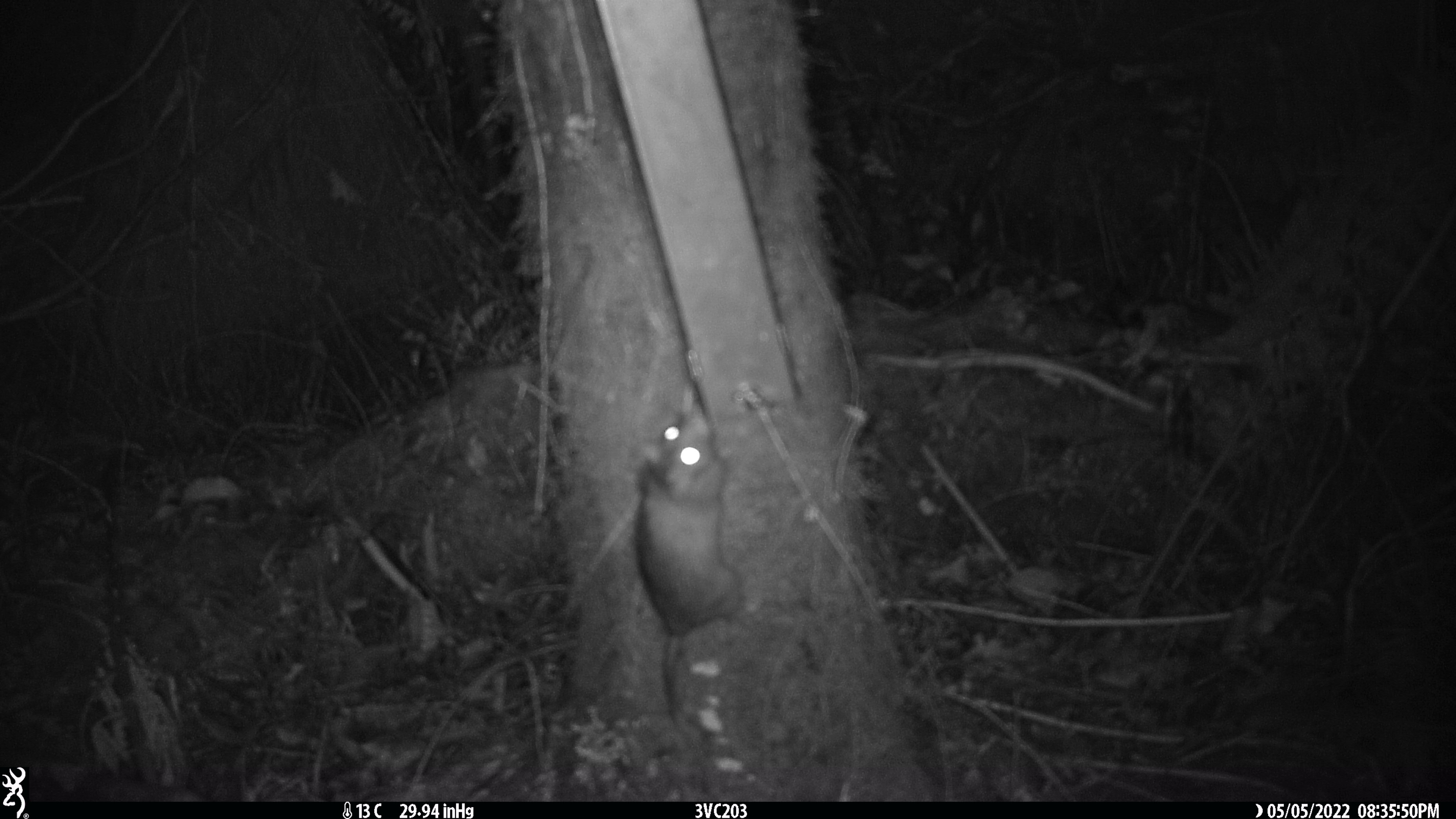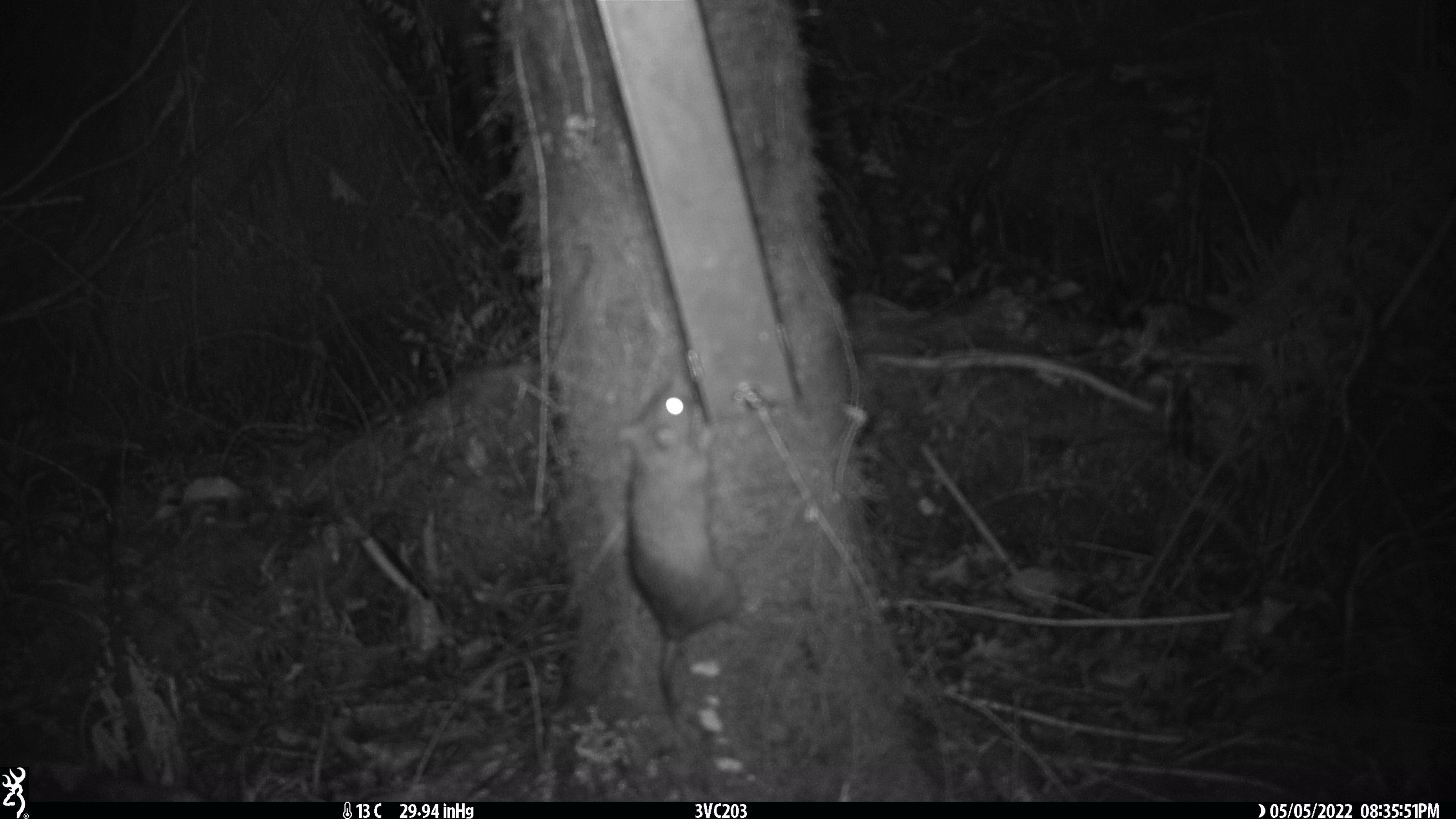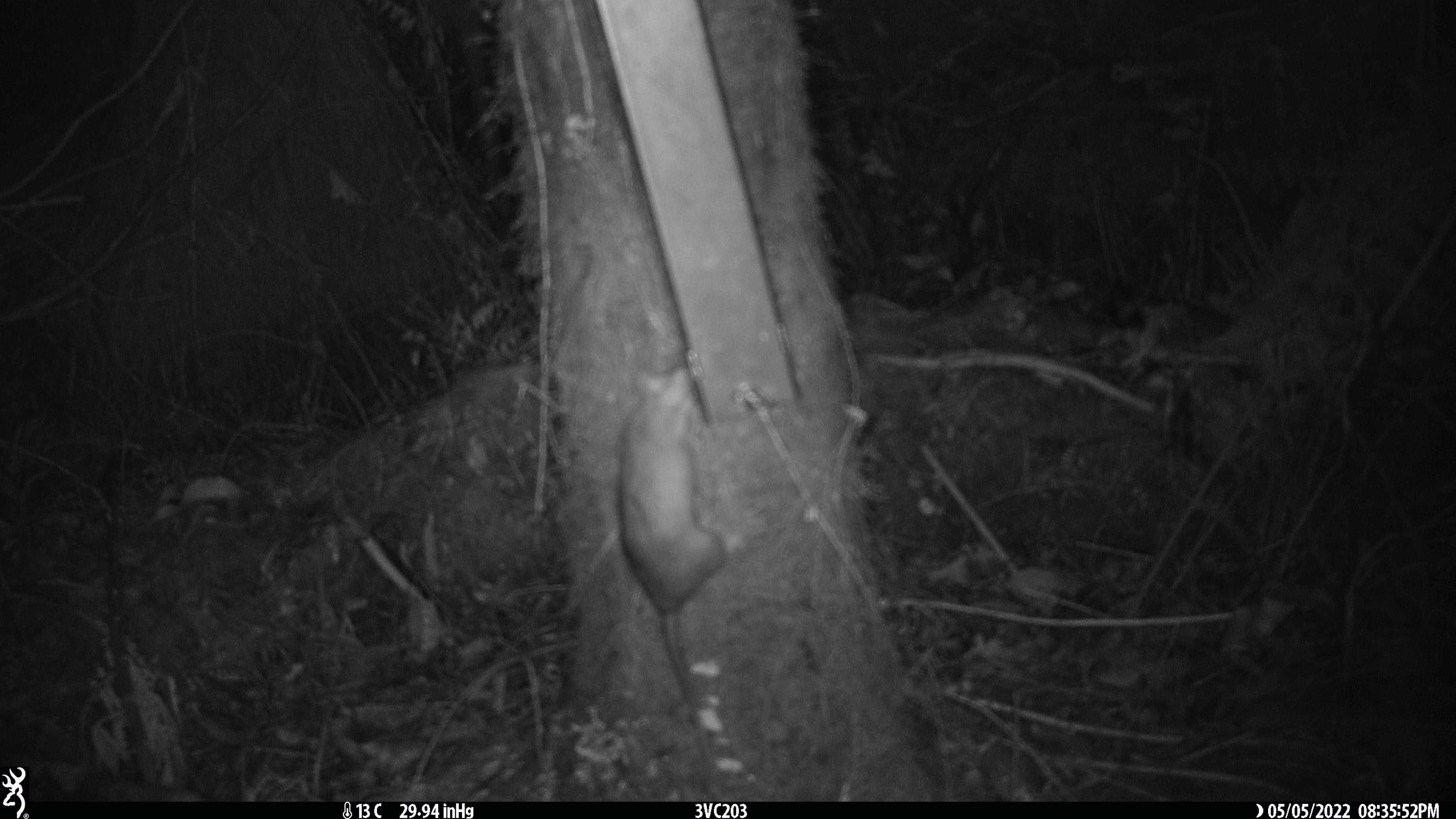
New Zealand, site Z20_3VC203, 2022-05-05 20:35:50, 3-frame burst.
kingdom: Animalia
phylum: Chordata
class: Mammalia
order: Rodentia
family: Muridae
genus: Rattus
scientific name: Rattus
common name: rat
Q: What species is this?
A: Rat (Rattus).